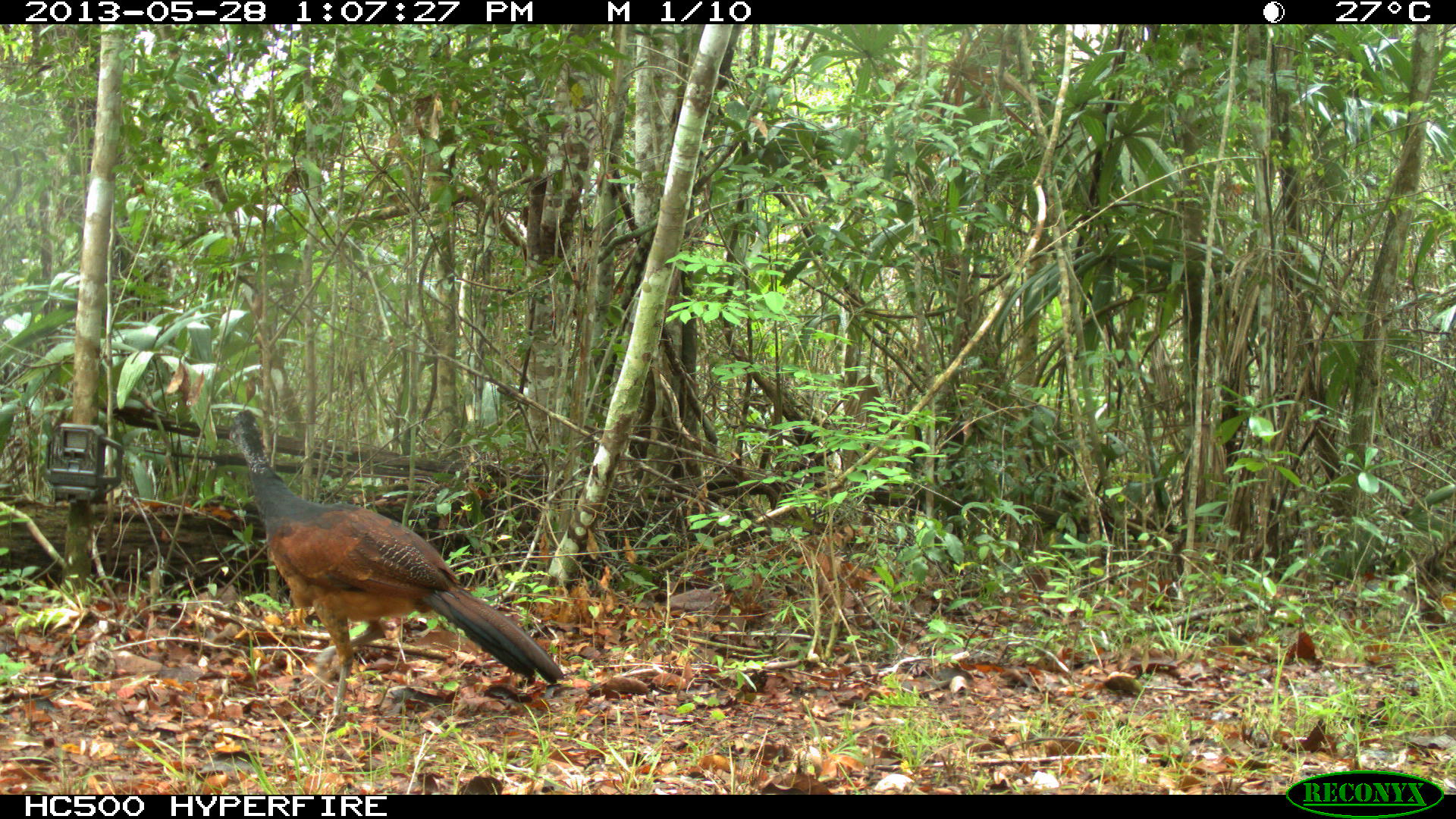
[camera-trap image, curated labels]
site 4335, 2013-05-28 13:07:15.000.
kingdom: Animalia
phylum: Chordata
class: Aves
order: Galliformes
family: Cracidae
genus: Crax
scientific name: Crax rubra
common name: great curassow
Crax rubra (great curassow), count 1, sex female.